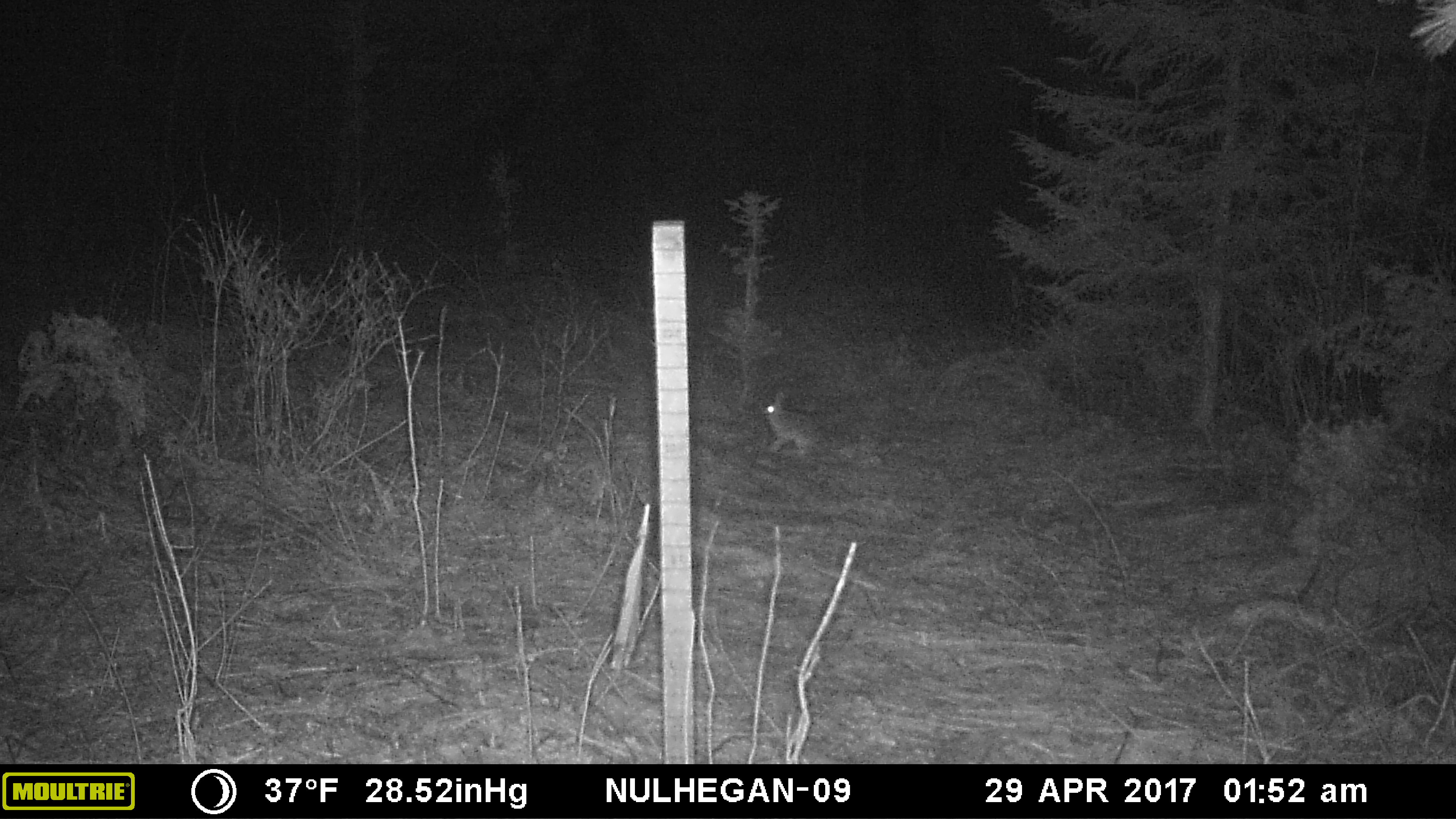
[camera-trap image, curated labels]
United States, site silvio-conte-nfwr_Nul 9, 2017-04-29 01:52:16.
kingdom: Animalia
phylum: Chordata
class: Mammalia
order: Lagomorpha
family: Leporidae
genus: Lepus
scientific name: Lepus americanus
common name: snowshoe hare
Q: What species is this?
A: Snowshoe hare (Lepus americanus).